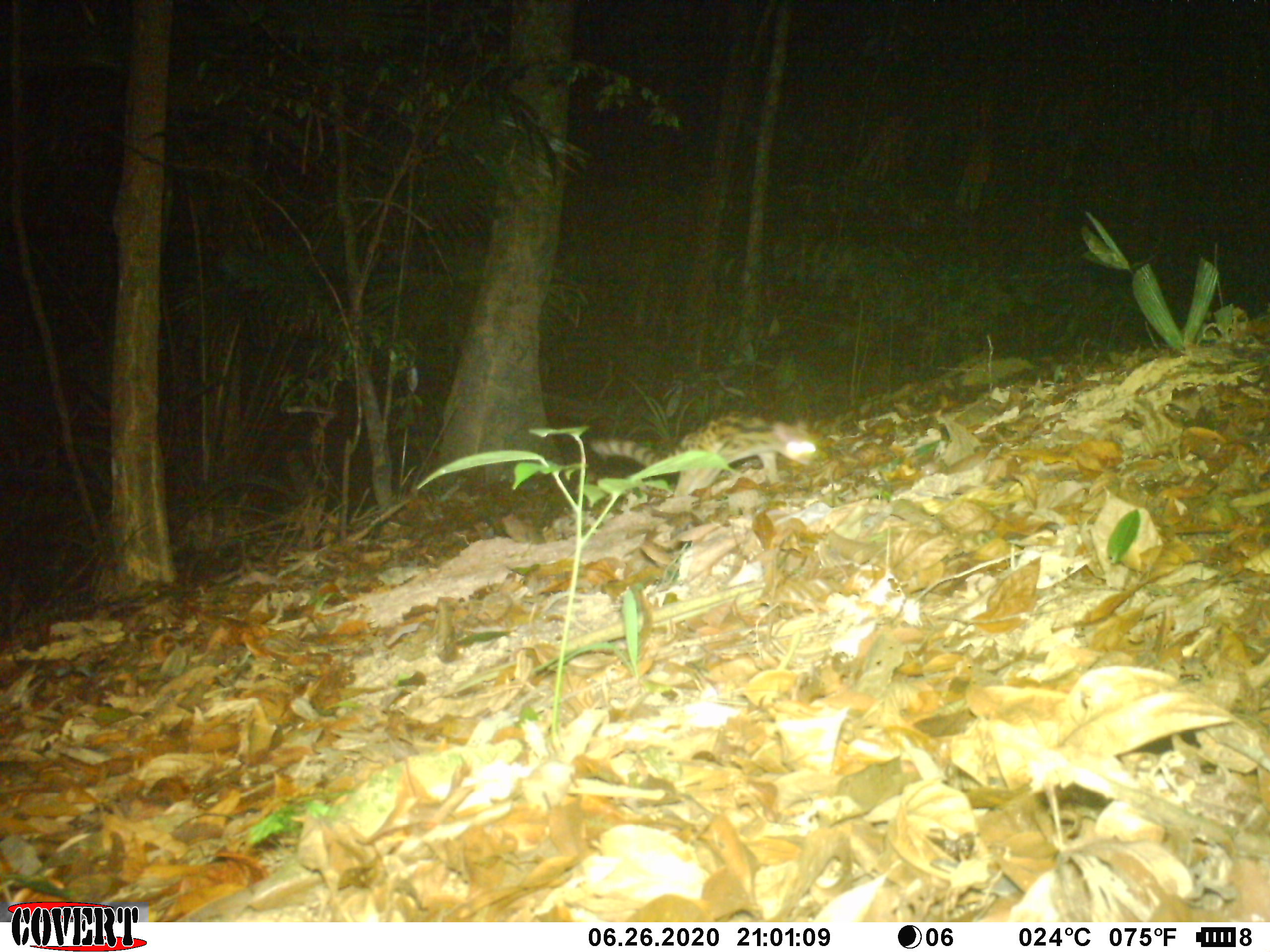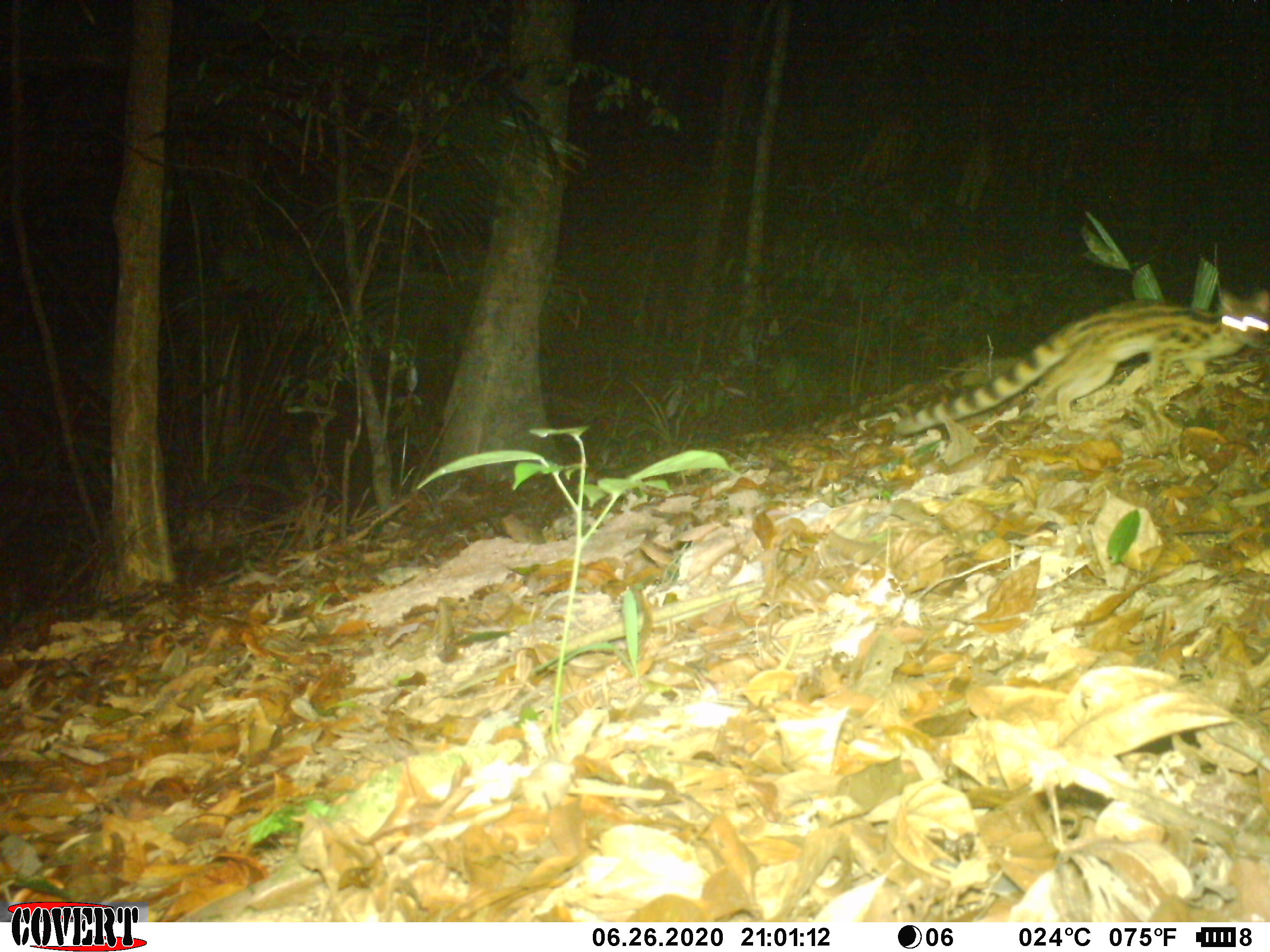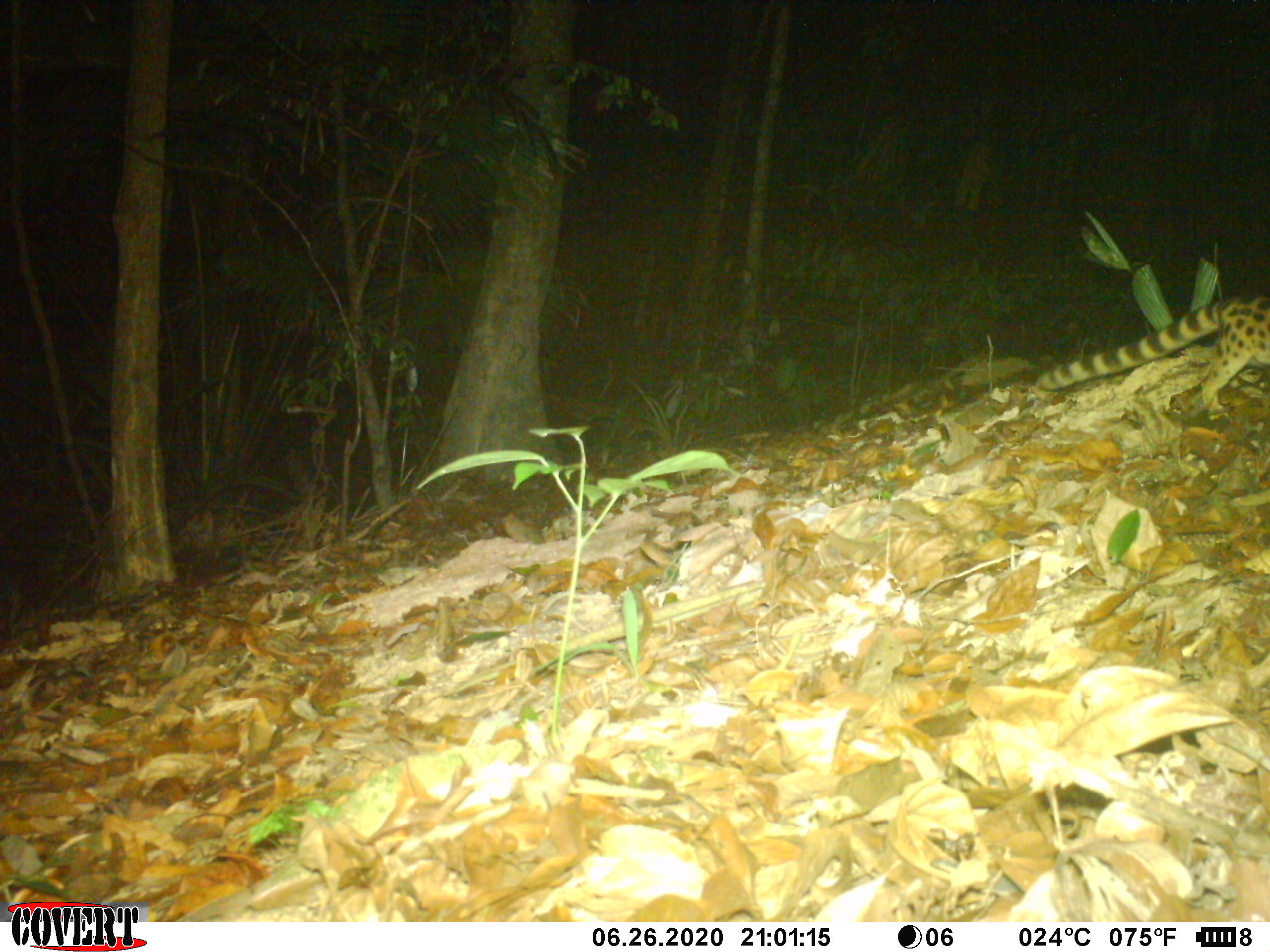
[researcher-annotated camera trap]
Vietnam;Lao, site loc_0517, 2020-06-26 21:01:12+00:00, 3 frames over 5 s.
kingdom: Animalia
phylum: Chordata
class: Mammalia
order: Carnivora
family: Prionodontidae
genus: Prionodon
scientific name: Prionodon pardicolor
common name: spotted linsang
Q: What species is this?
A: Spotted linsang (Prionodon pardicolor).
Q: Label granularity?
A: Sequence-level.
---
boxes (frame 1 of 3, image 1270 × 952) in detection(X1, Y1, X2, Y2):
spotted linsang: detection(584, 407, 818, 506); detection(695, 405, 696, 410)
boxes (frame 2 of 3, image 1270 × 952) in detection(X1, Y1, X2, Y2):
spotted linsang: detection(881, 289, 1270, 437)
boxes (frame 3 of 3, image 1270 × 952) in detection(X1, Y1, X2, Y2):
spotted linsang: detection(1031, 289, 1270, 420)